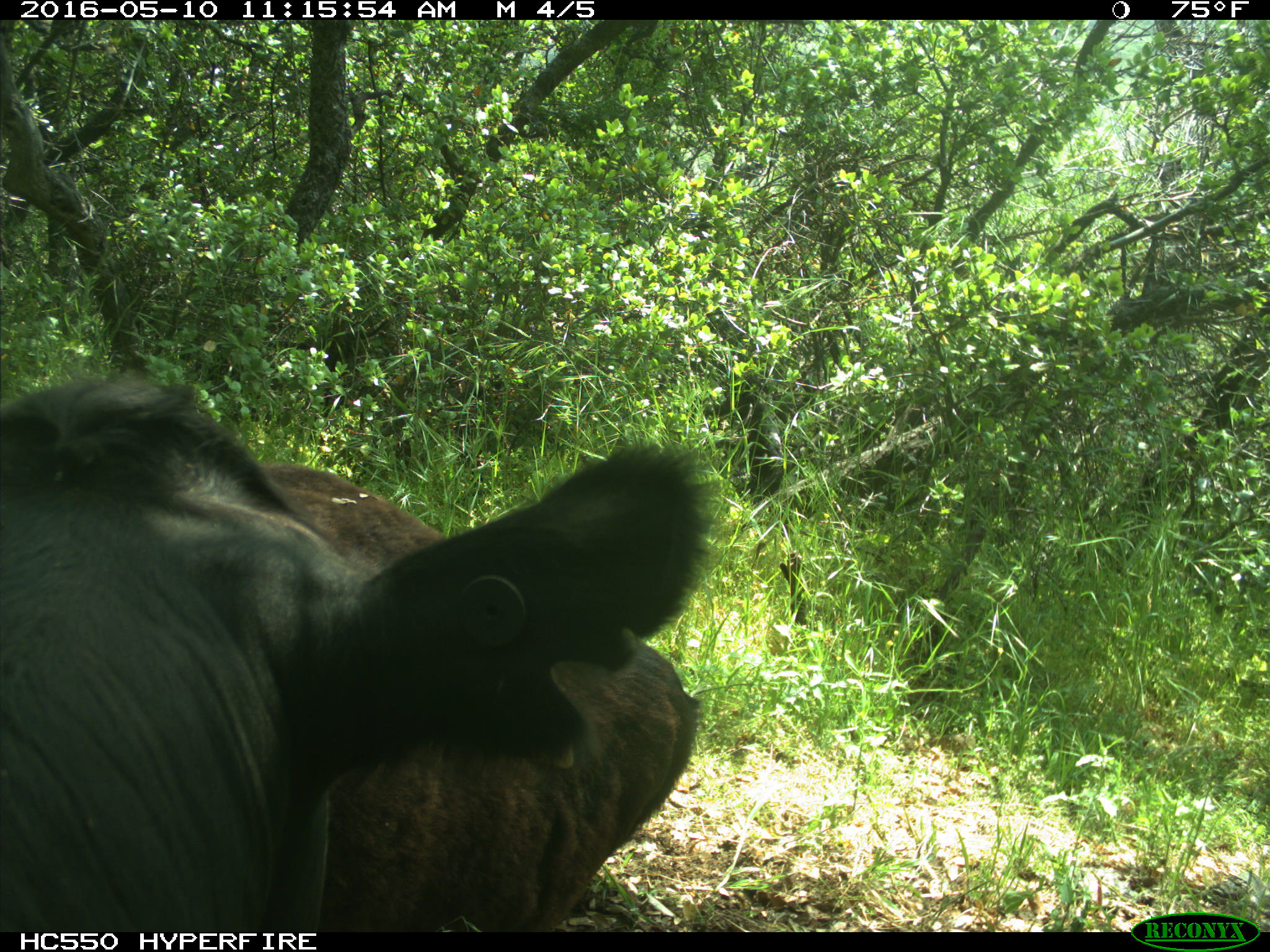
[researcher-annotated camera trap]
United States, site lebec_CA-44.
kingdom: Animalia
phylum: Chordata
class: Mammalia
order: Artiodactyla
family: Bovidae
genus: Bos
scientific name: Bos taurus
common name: domestic cow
Bos taurus (domestic cow).